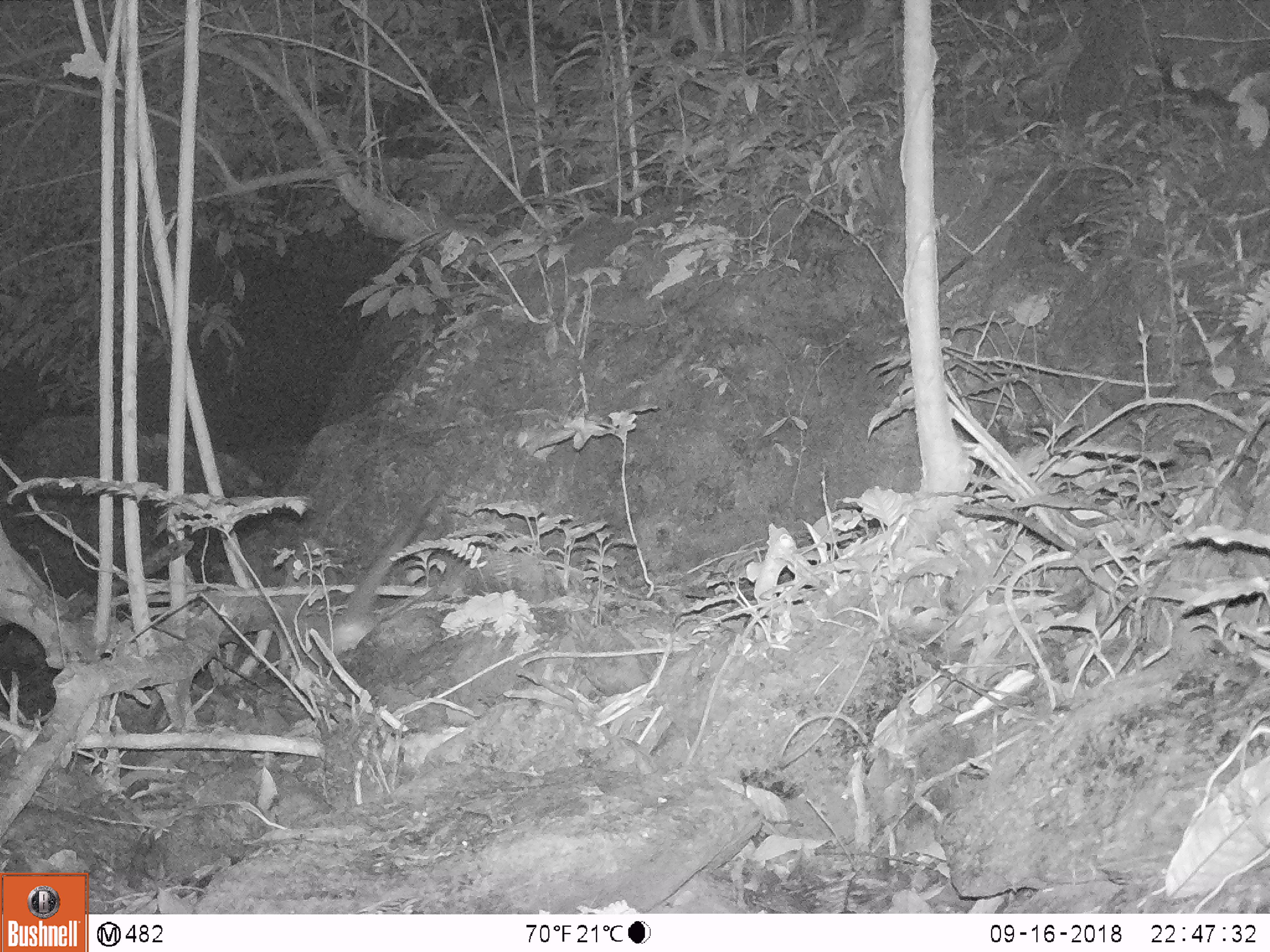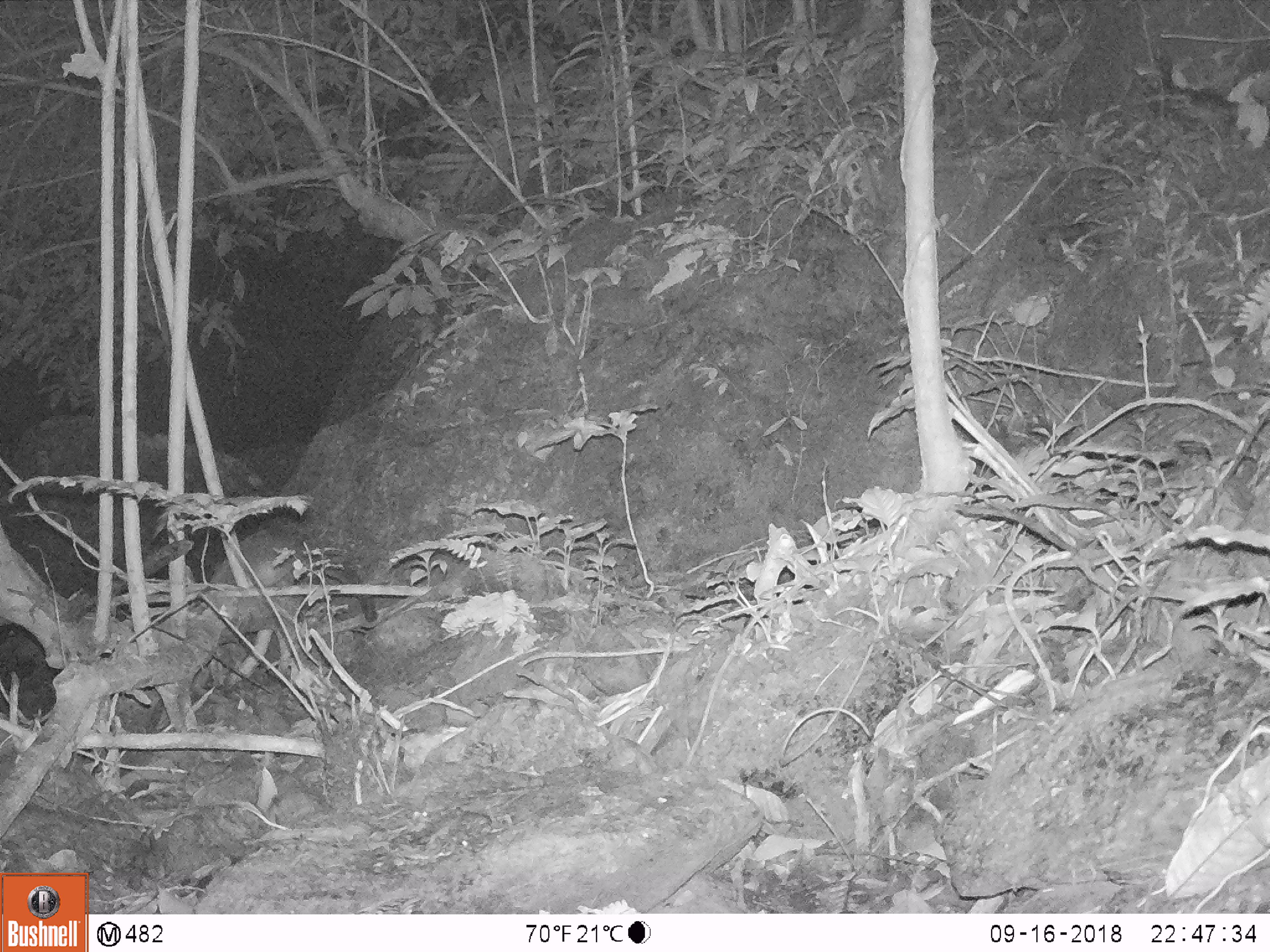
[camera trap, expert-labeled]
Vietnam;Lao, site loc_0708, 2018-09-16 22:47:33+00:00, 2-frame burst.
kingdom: Animalia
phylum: Chordata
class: Mammalia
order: Carnivora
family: Viverridae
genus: Paguma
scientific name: Paguma larvata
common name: masked palm civet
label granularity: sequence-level